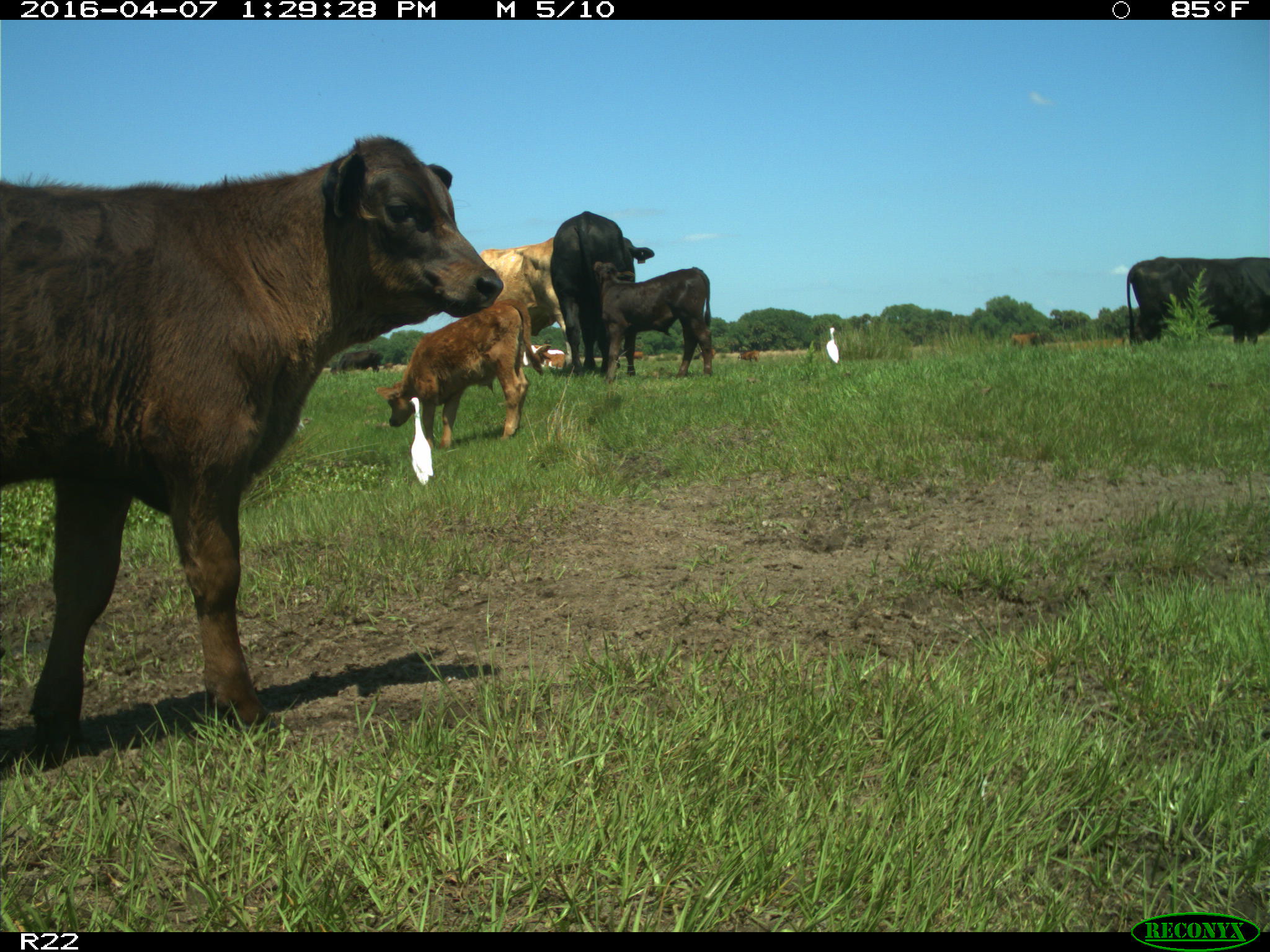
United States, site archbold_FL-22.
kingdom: Animalia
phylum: Chordata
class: Mammalia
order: Artiodactyla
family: Bovidae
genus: Bos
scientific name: Bos taurus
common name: domestic cow